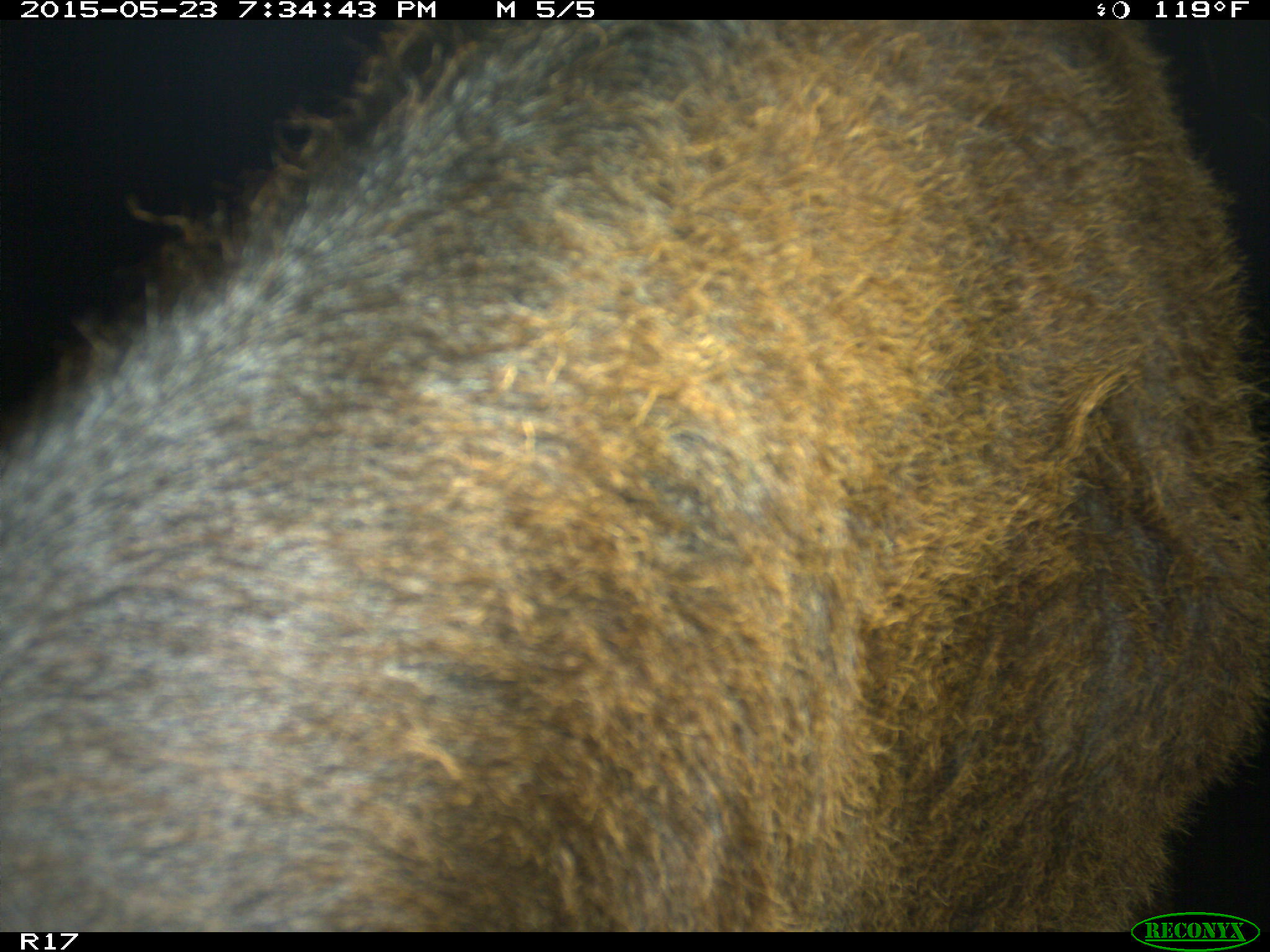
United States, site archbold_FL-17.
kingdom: Animalia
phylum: Chordata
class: Mammalia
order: Artiodactyla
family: Bovidae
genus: Bos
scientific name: Bos taurus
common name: domestic cow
Bos taurus (domestic cow).